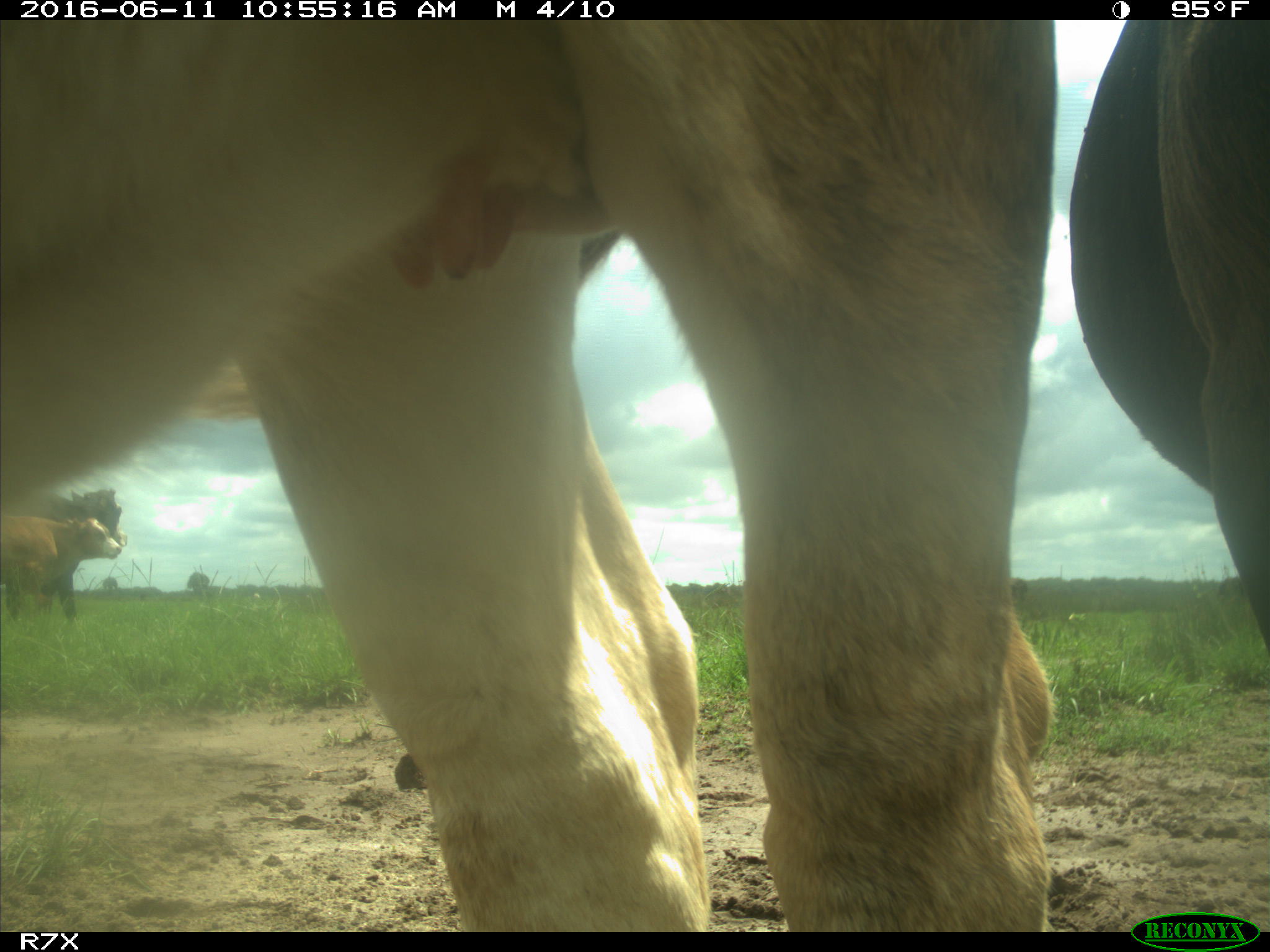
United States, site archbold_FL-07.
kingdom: Animalia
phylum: Chordata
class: Mammalia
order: Artiodactyla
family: Bovidae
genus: Bos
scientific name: Bos taurus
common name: domestic cow